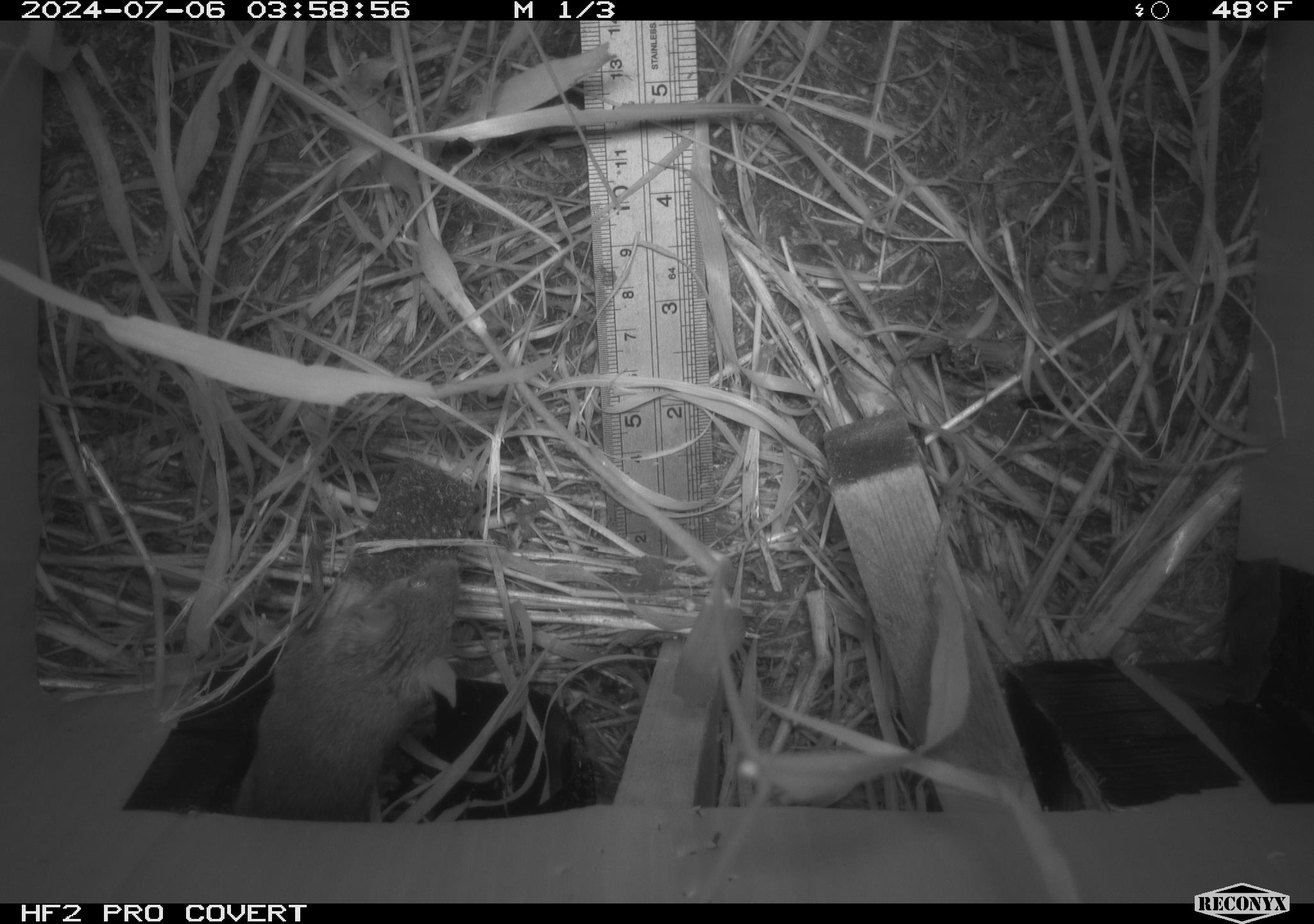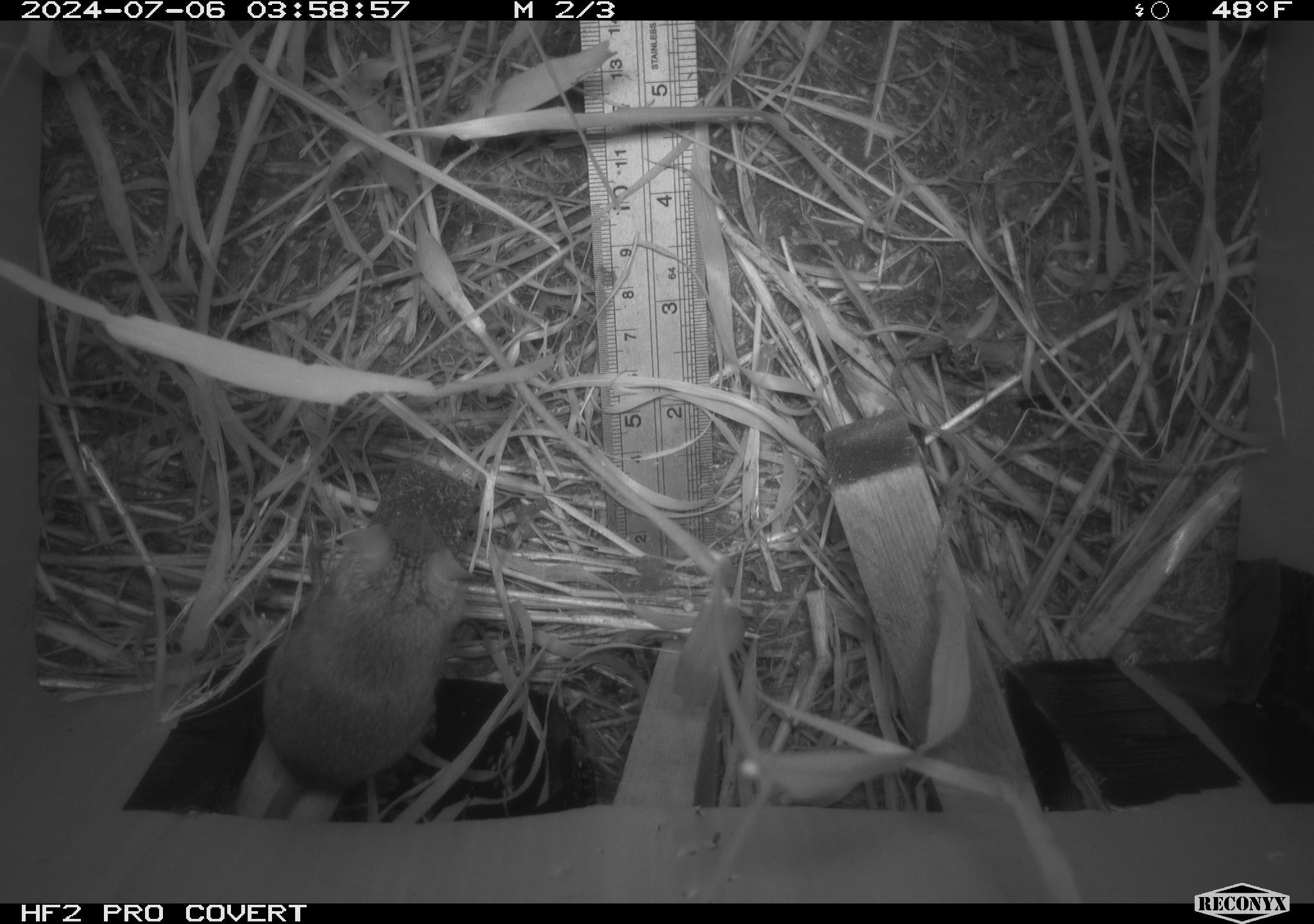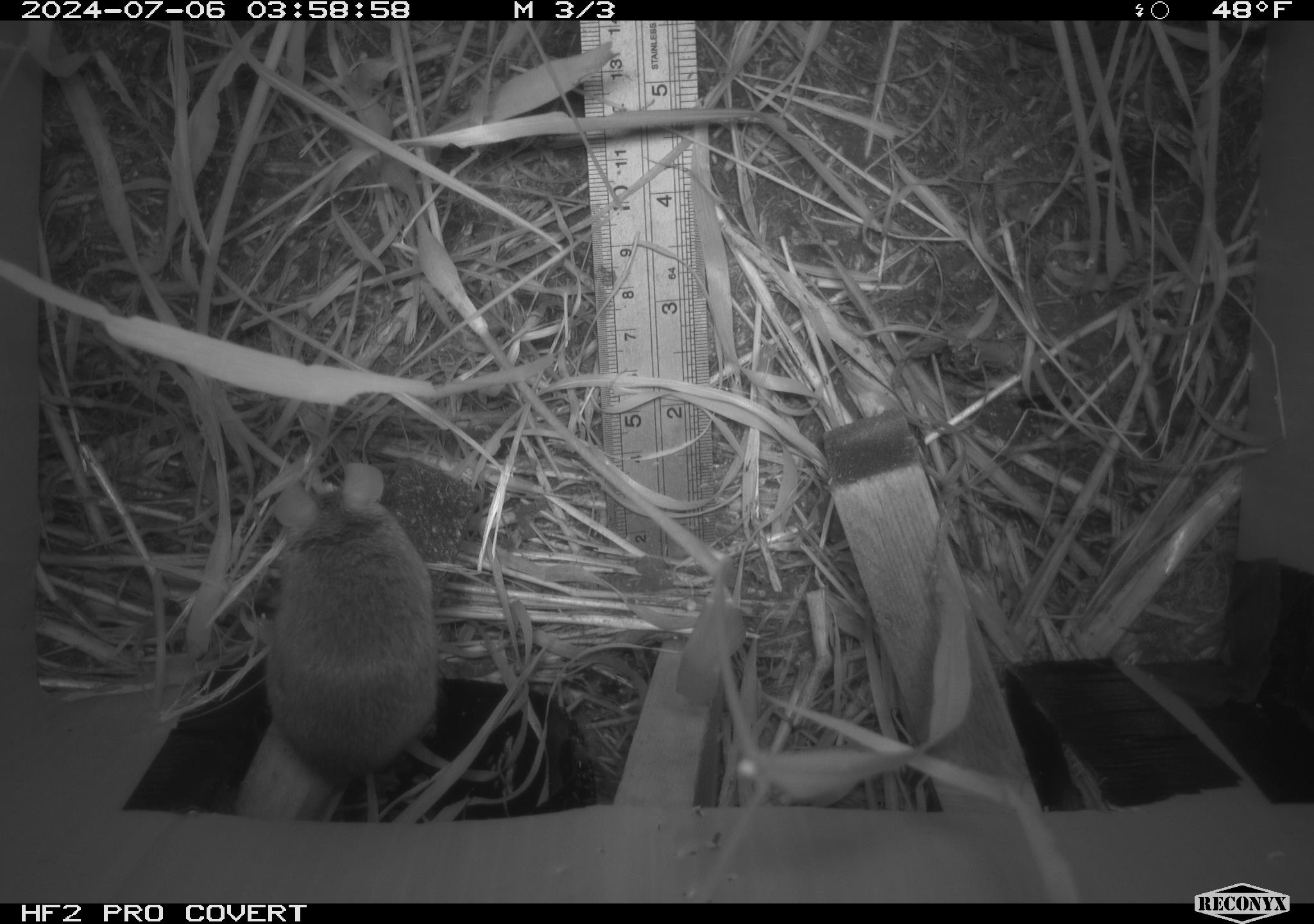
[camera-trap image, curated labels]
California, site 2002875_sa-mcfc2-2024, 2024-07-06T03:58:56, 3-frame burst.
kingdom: Animalia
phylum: Chordata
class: Mammalia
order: Rodentia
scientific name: Rodentia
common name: rodent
Rodent (Rodentia).